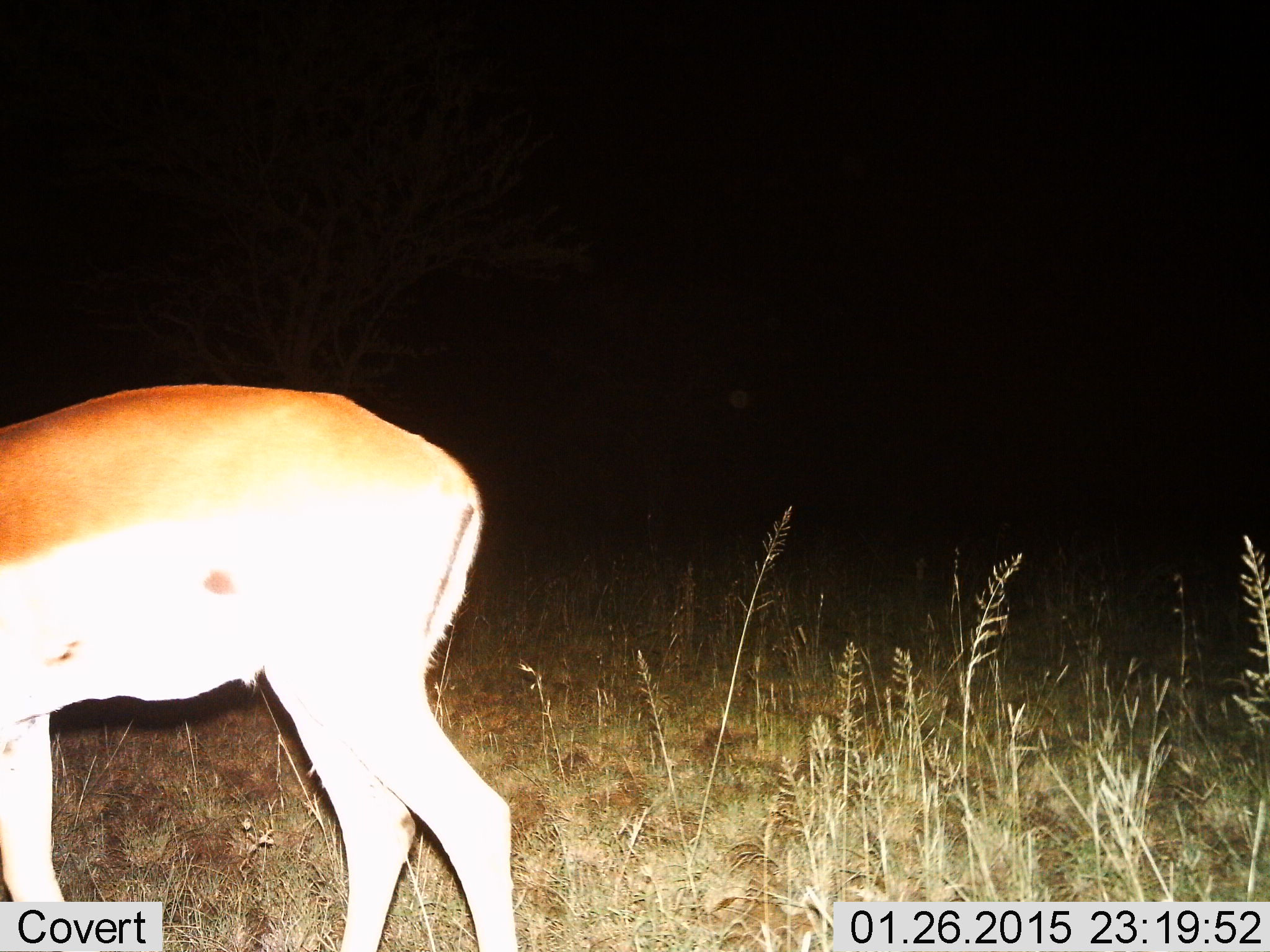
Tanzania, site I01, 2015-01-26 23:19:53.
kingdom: Animalia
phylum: Chordata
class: Mammalia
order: Artiodactyla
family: Bovidae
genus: Aepyceros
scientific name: Aepyceros melampus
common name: impala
Impala (Aepyceros melampus), count 1. Behavior (volunteer vote fractions): standing 88%, resting 0%, moving 0%, interacting 0%. Young present (vote fraction): 0%. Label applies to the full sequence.